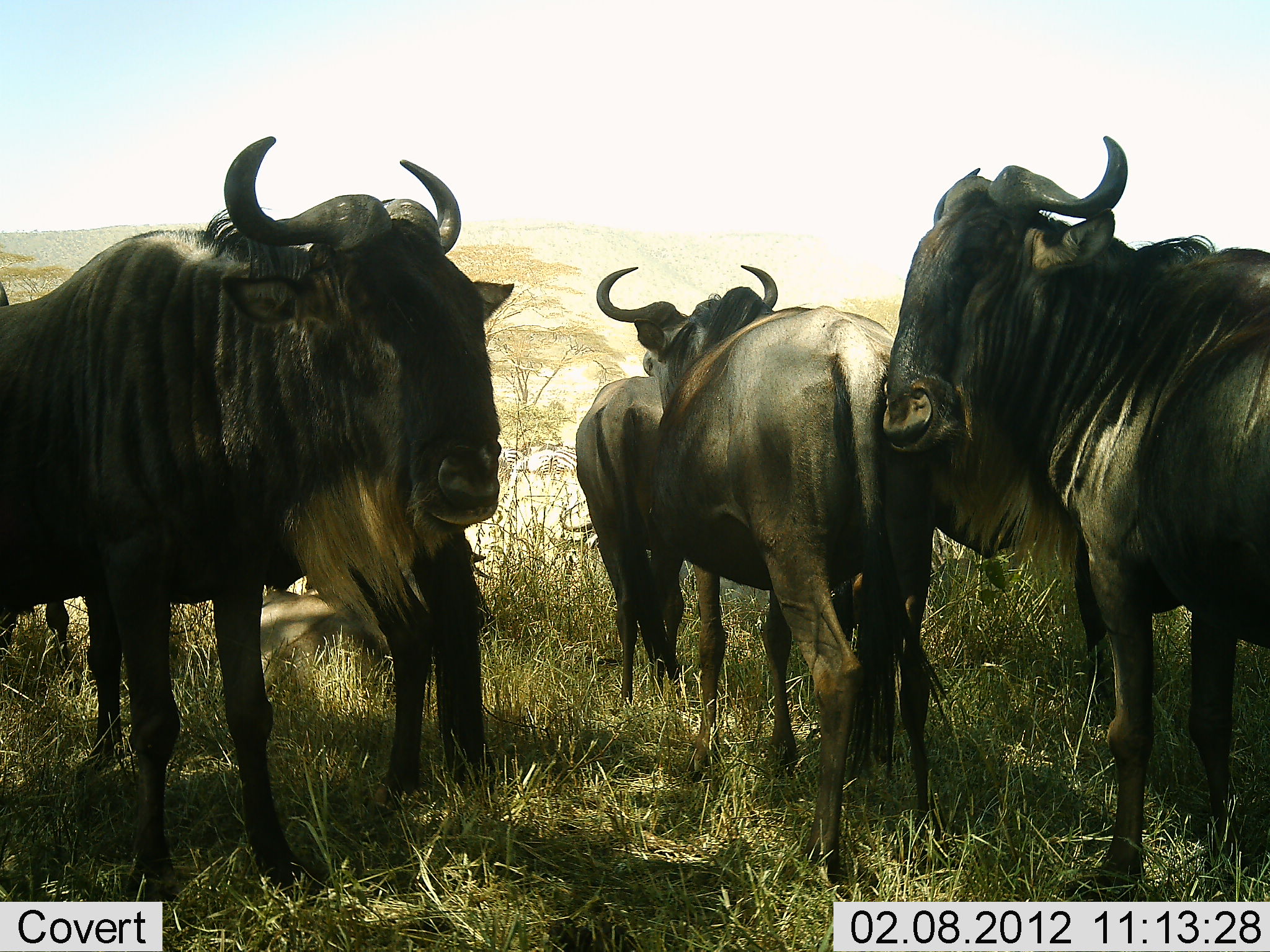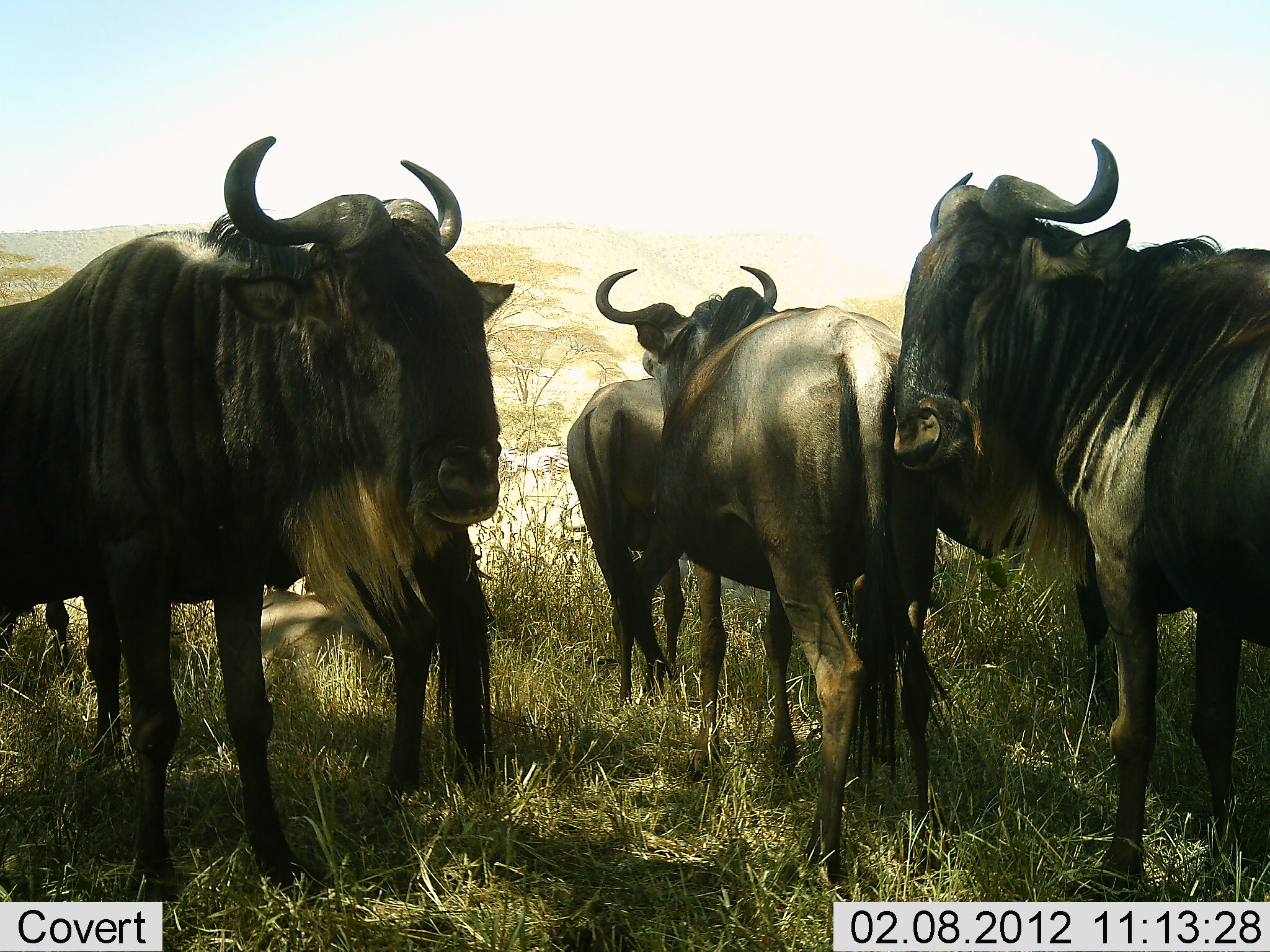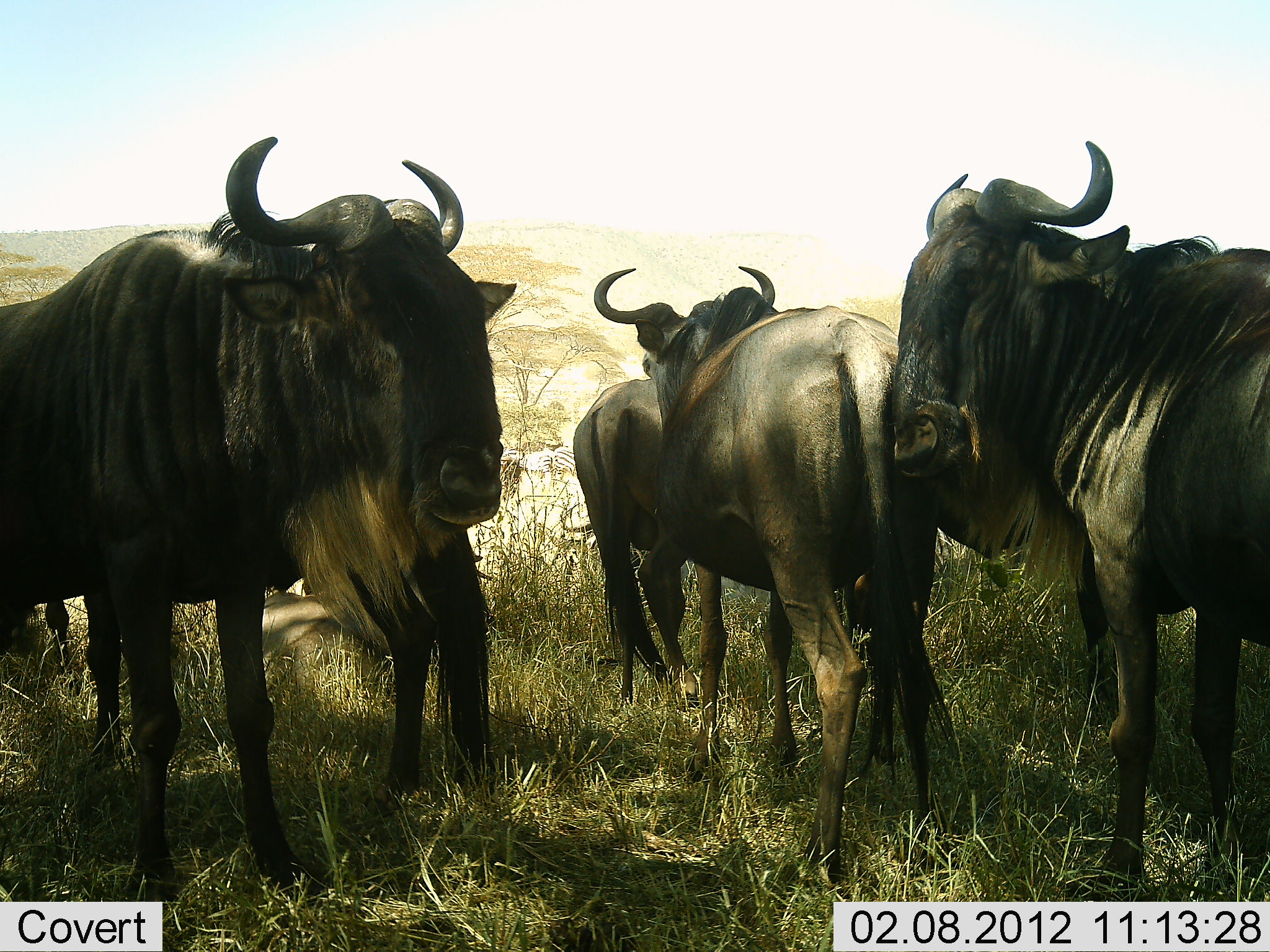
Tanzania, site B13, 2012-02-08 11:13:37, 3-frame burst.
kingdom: Animalia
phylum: Chordata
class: Mammalia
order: Artiodactyla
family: Bovidae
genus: Connochaetes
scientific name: Connochaetes taurinus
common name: blue wildebeest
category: wildebeest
Wildebeest (blue wildebeest) (Connochaetes taurinus), count 6. Behavior (volunteer vote fractions): standing 91%, resting 43%, moving 0%, interacting 0%. Young present (vote fraction): 22%. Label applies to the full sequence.